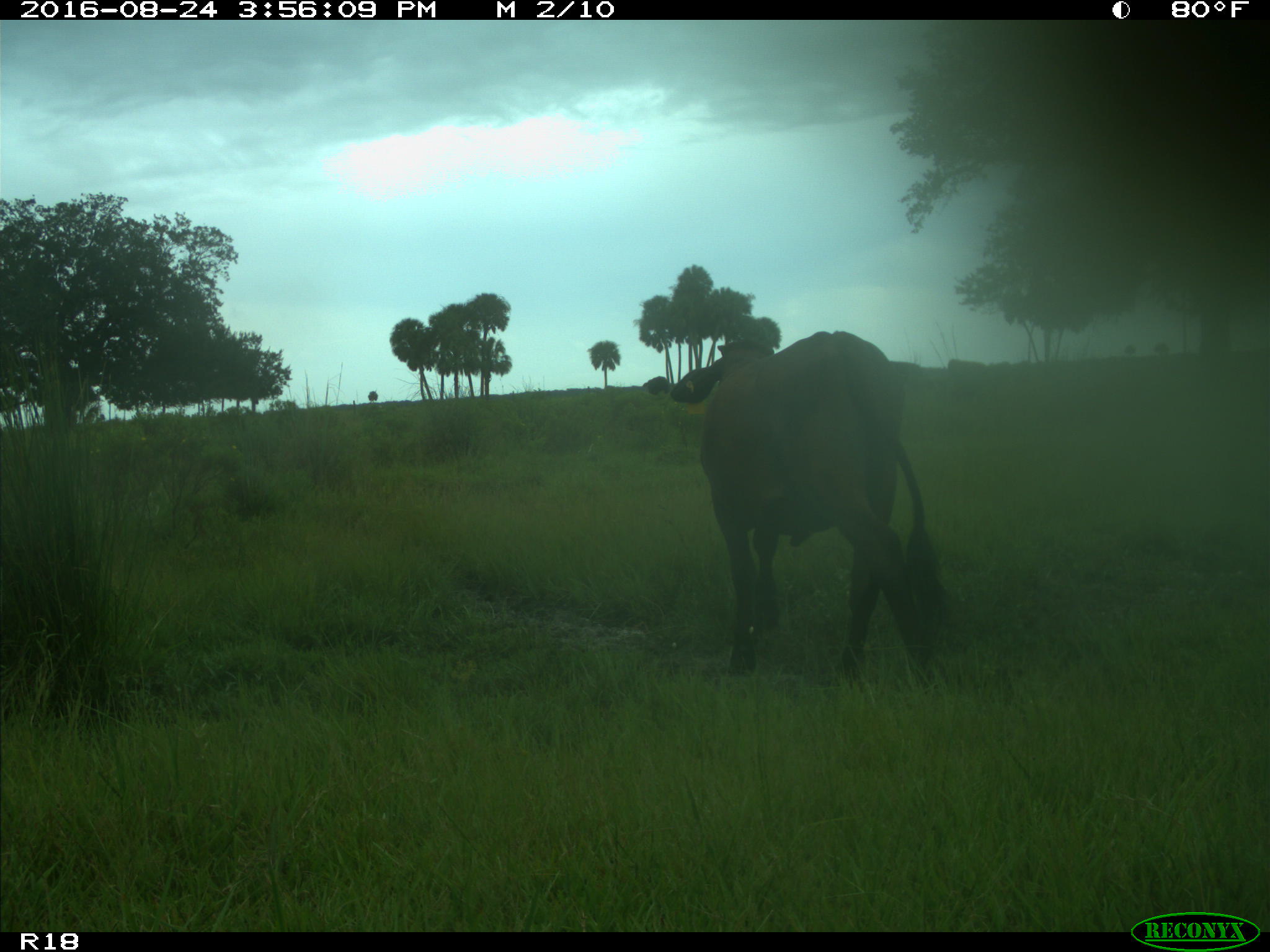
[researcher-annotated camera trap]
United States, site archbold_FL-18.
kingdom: Animalia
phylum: Chordata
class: Mammalia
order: Artiodactyla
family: Bovidae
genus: Bos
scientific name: Bos taurus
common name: domestic cow